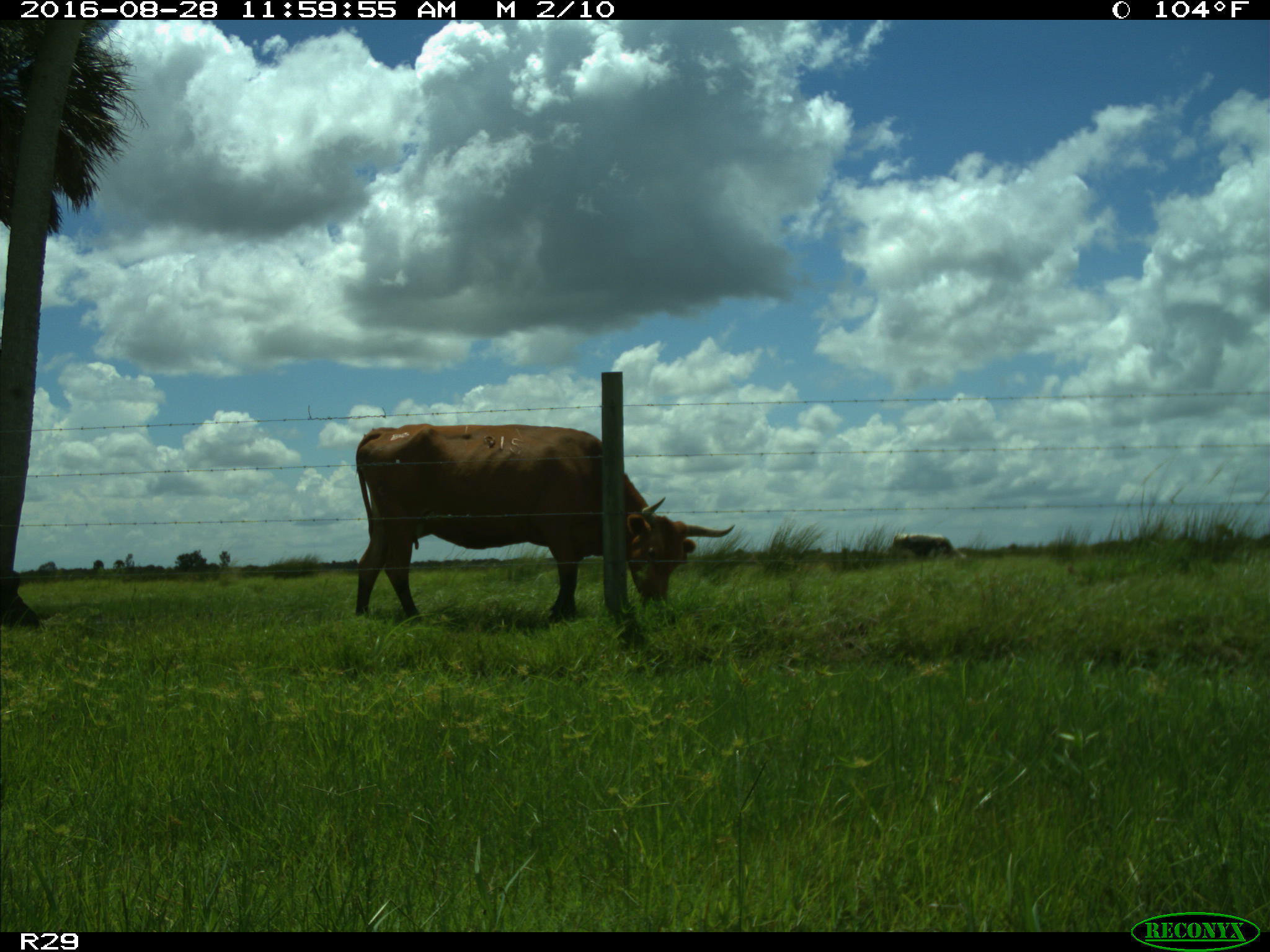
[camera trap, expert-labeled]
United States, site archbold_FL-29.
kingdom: Animalia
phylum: Chordata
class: Mammalia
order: Artiodactyla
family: Bovidae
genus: Bos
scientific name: Bos taurus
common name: domestic cow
Bos taurus (domestic cow).